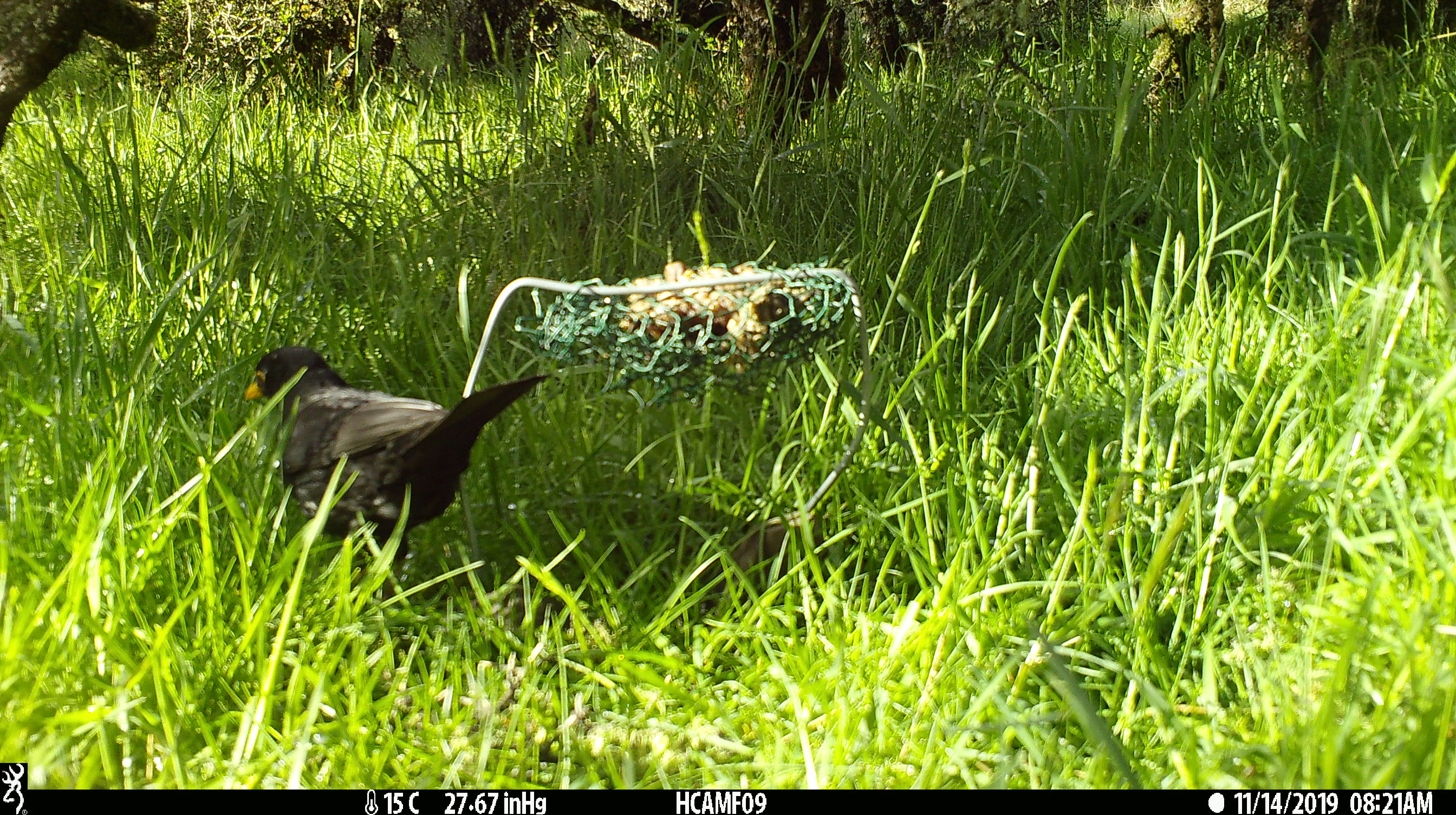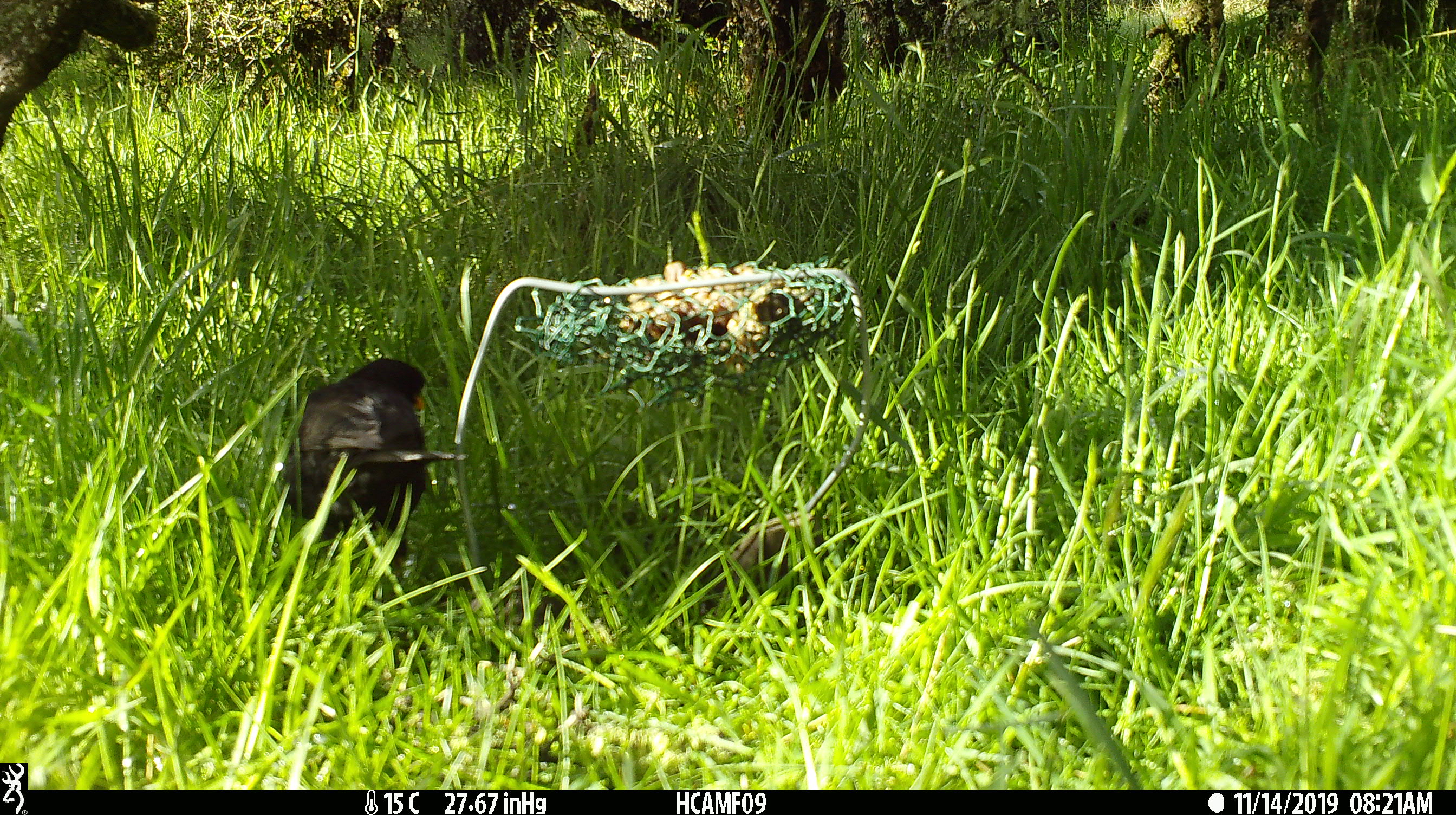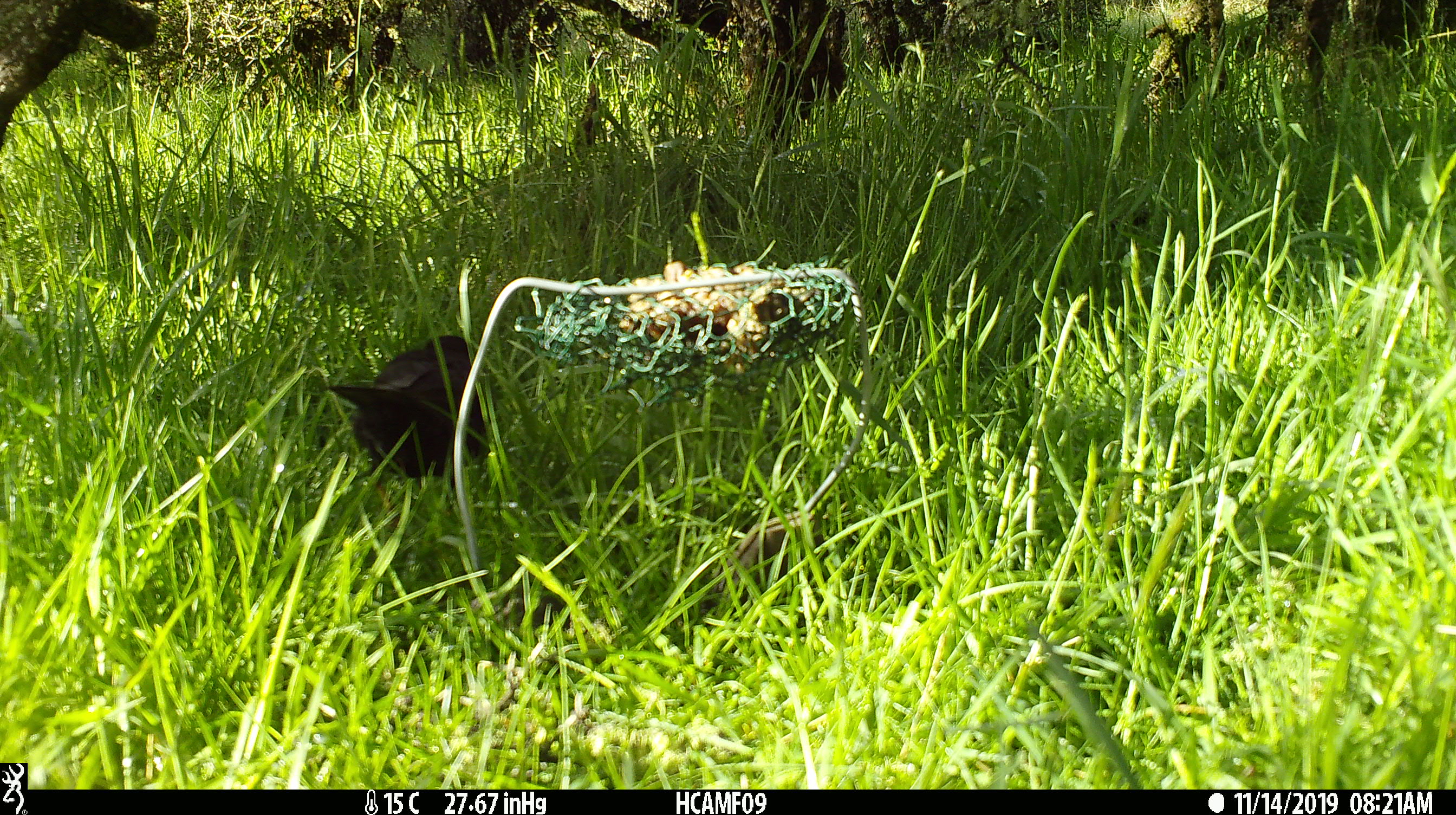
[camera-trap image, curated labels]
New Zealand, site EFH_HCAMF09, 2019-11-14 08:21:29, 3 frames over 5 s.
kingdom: Animalia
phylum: Chordata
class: Aves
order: Passeriformes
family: Turdidae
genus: Turdus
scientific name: Turdus merula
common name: eurasian blackbird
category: blackbird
Blackbird (eurasian blackbird) (Turdus merula).